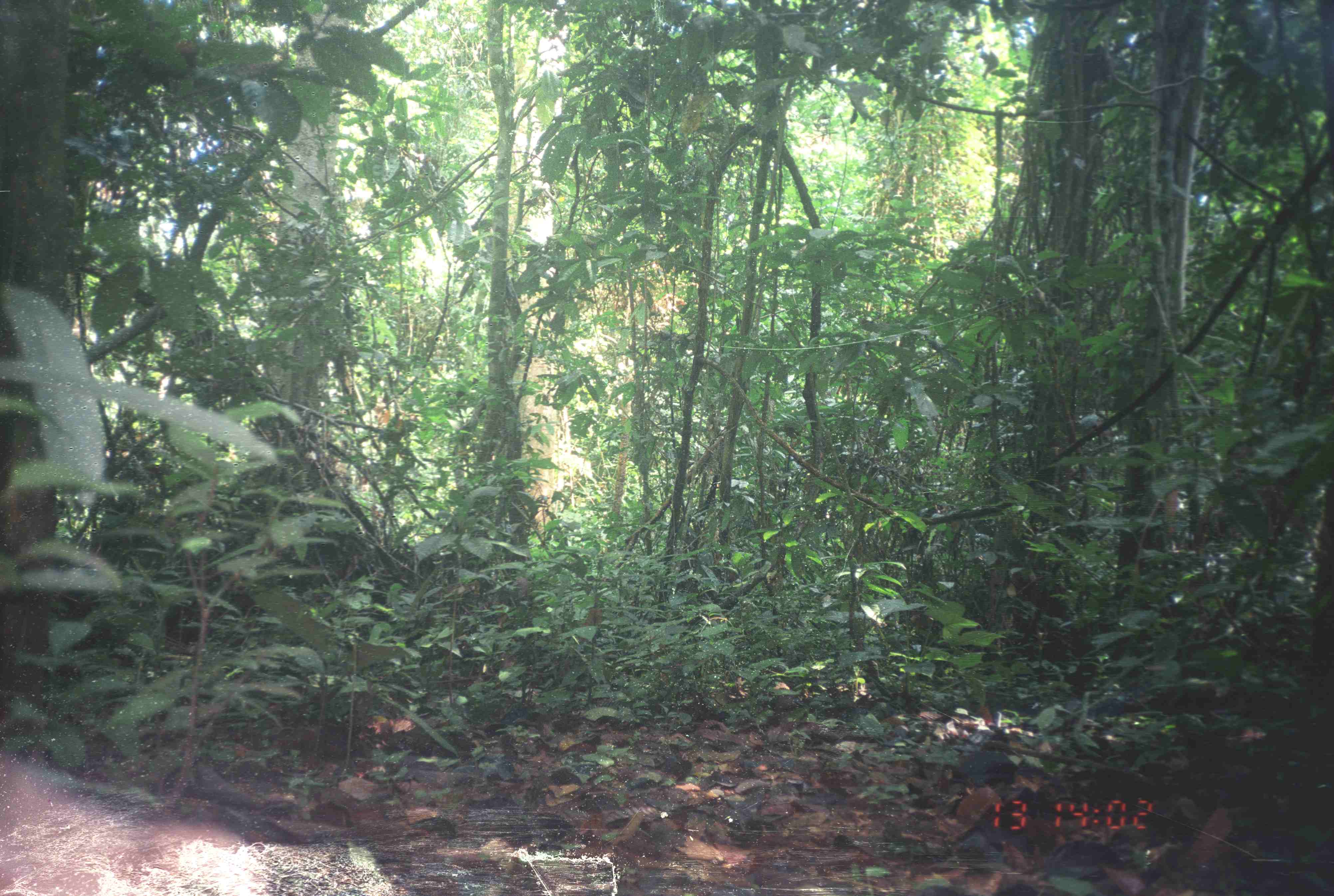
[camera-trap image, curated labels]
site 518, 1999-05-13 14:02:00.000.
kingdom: Animalia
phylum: Chordata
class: Mammalia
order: Primates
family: Cercopithecidae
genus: Macaca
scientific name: Macaca nemestrina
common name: southern pig-tailed macaque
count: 1